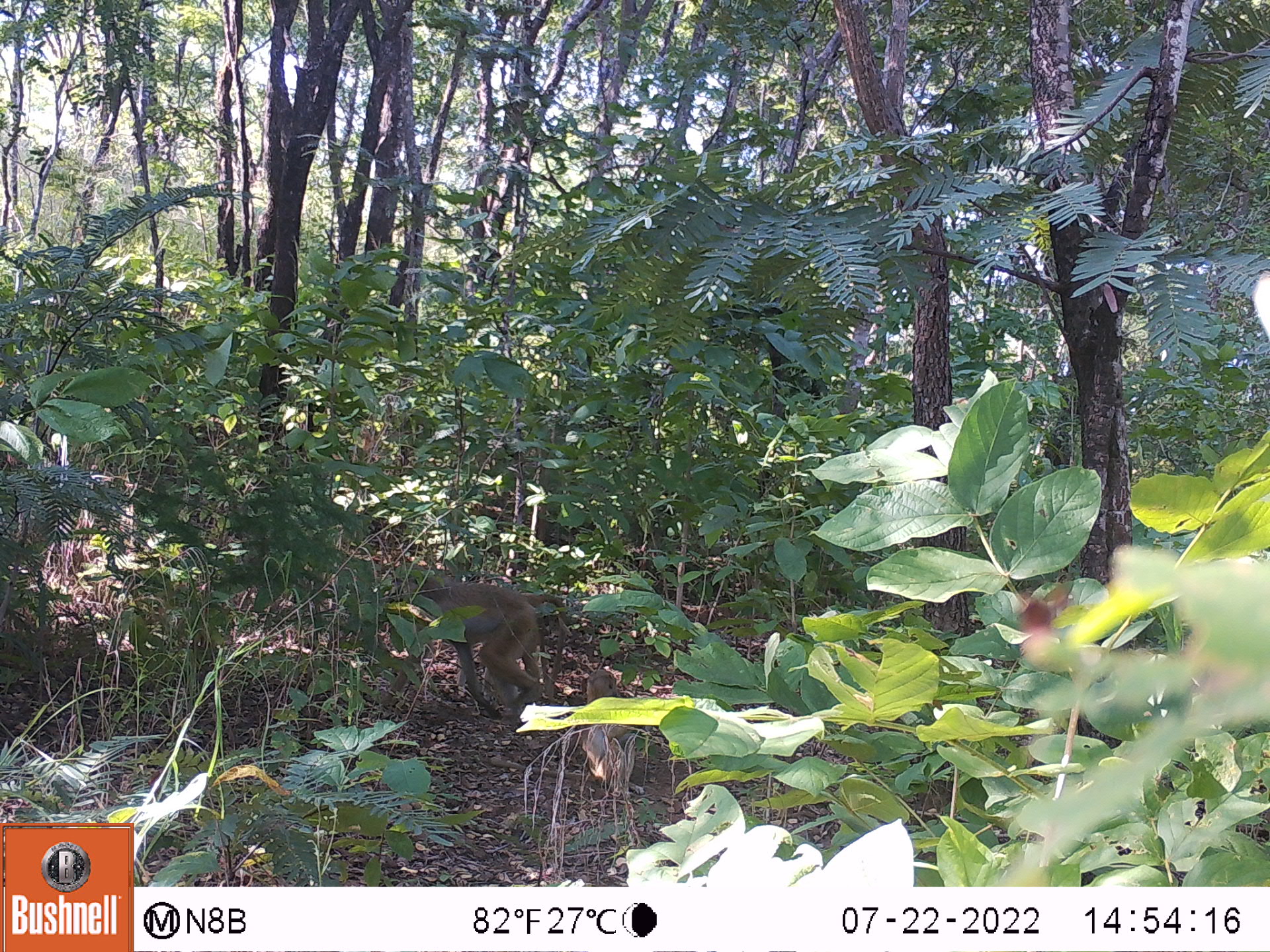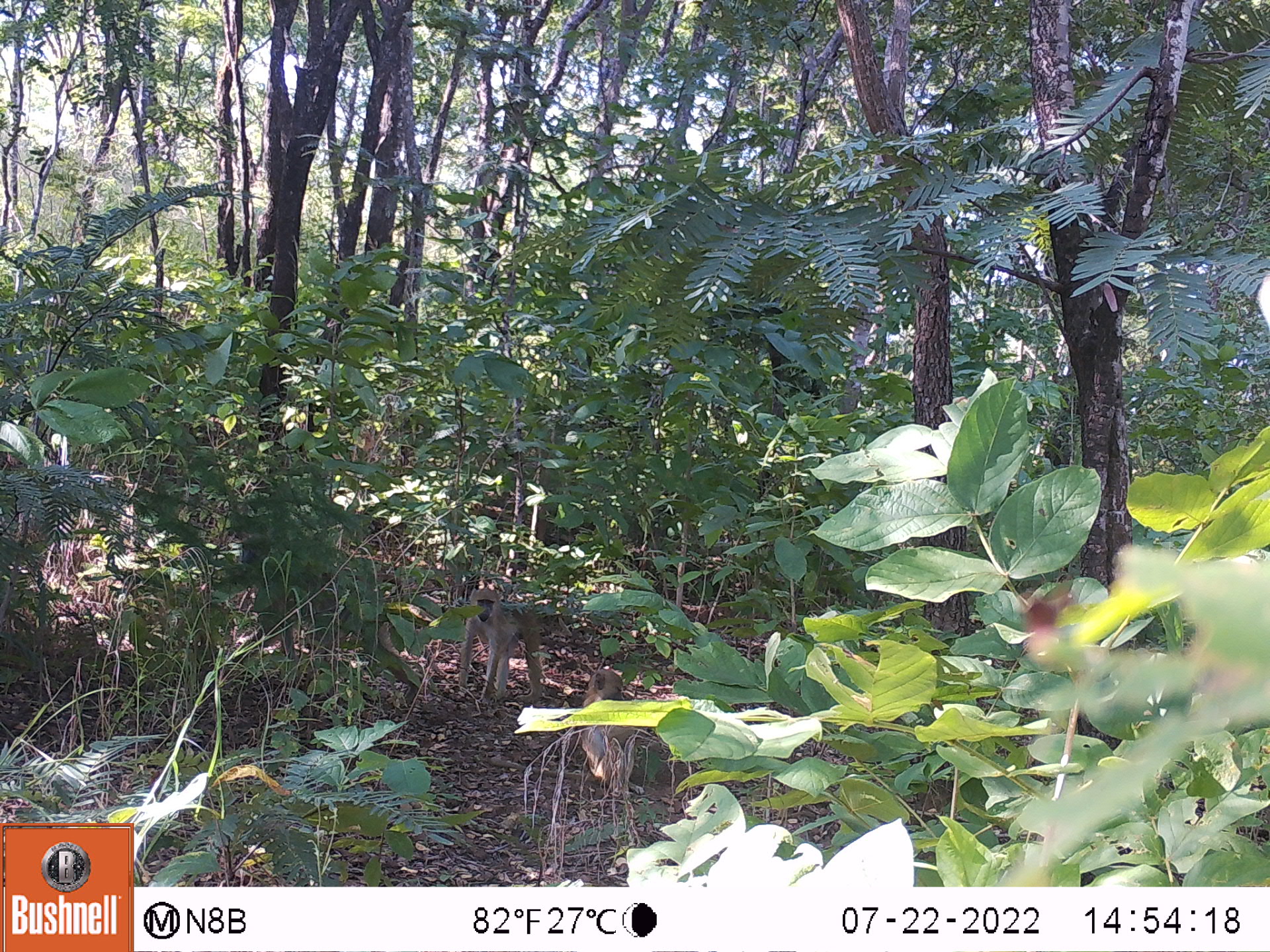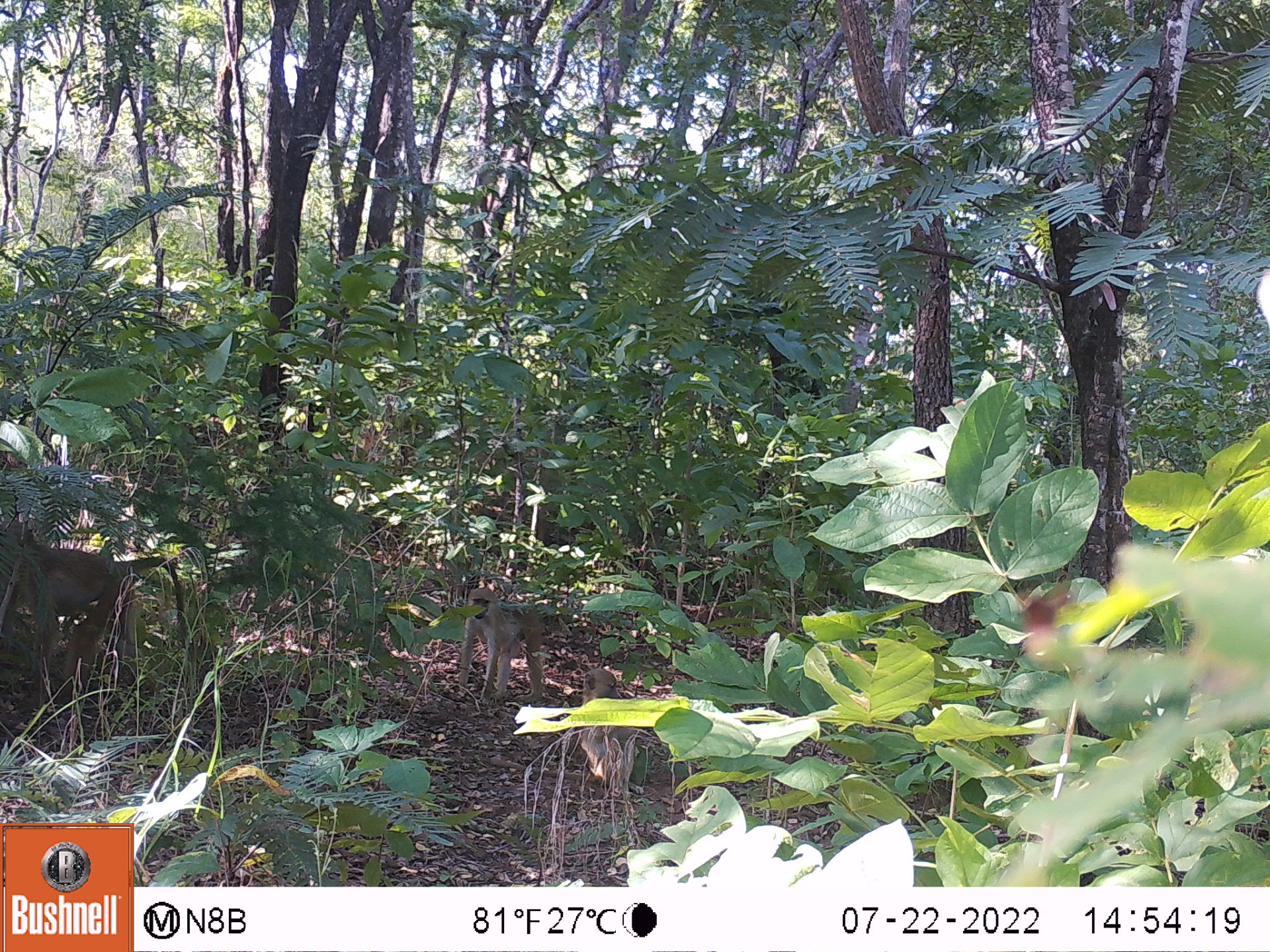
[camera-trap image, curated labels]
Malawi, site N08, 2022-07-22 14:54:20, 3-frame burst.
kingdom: Animalia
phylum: Chordata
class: Mammalia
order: Primates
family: Cercopithecidae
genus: Papio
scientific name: Papio cynocephalus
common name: yellow baboon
Yellow baboon (Papio cynocephalus), count 1.